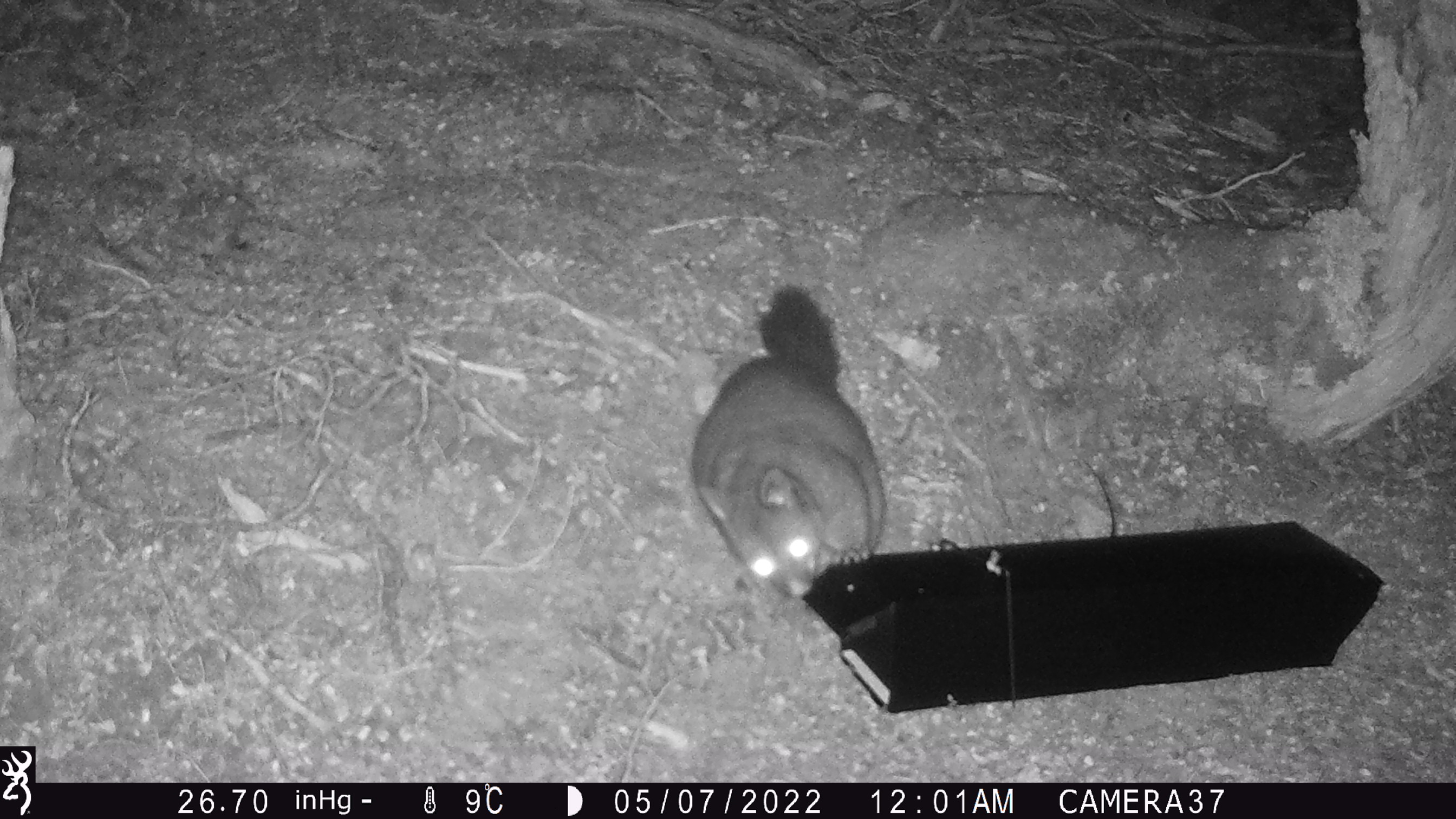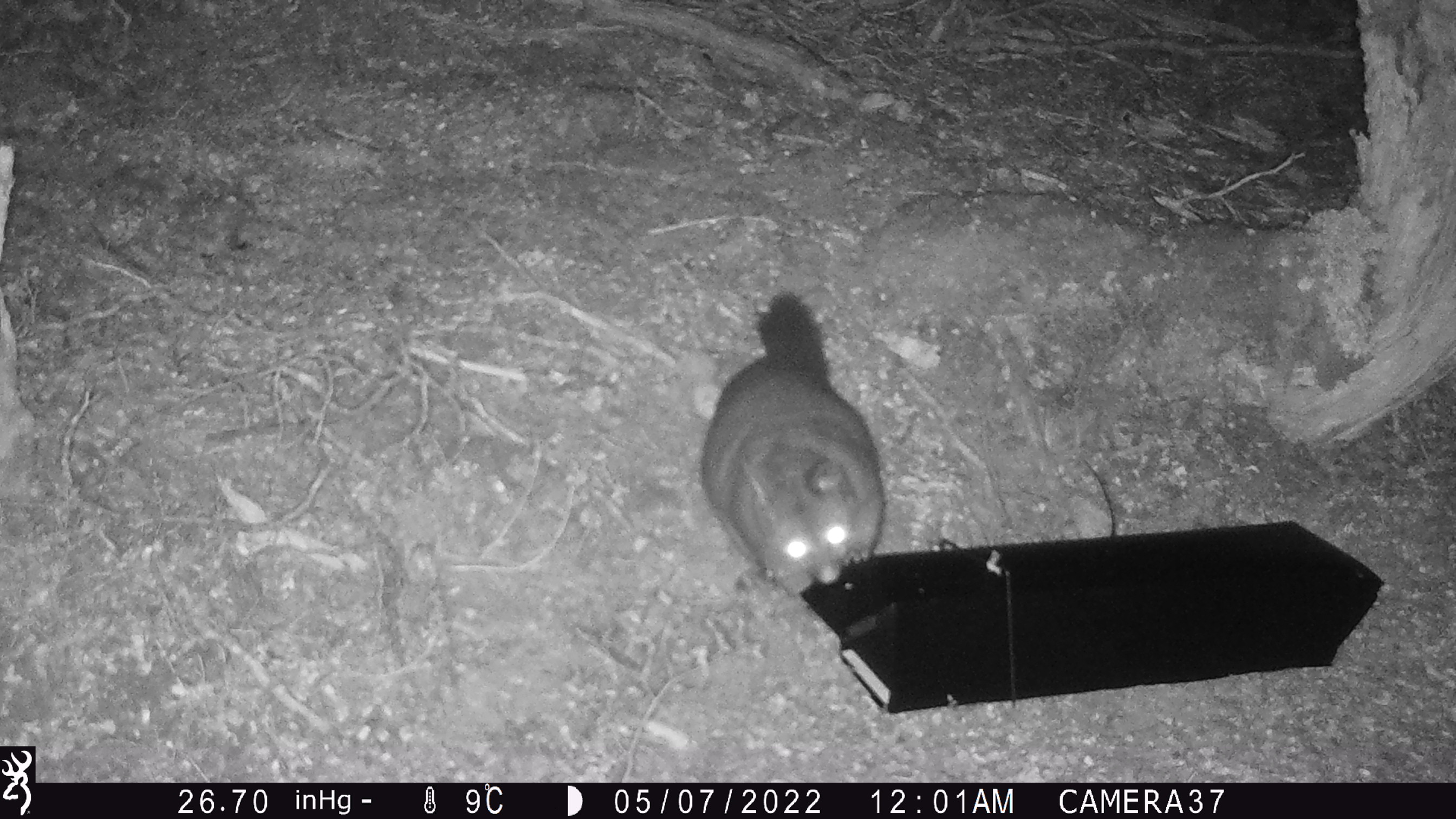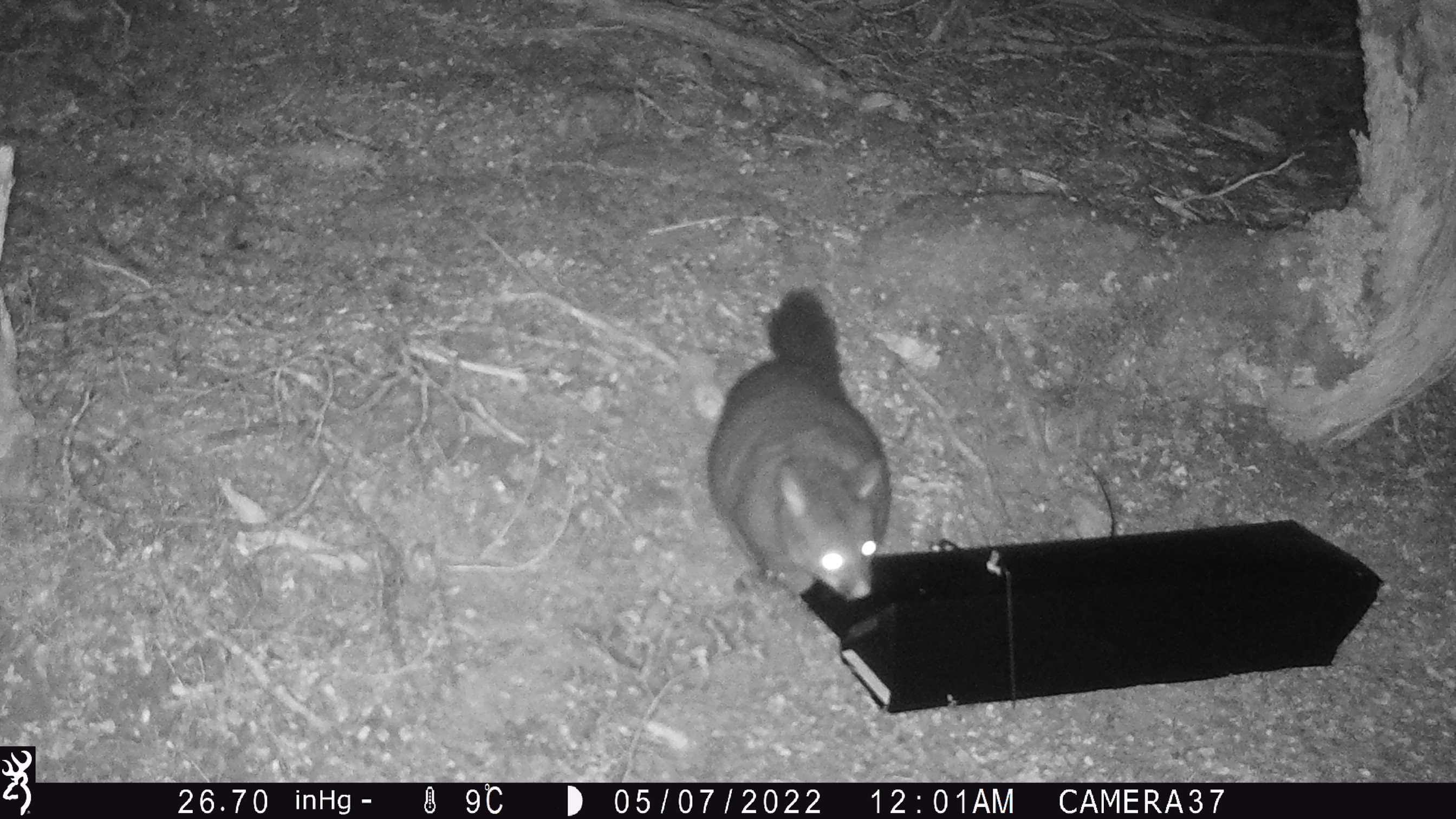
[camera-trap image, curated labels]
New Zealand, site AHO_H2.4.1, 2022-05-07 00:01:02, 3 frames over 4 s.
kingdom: Animalia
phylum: Chordata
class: Mammalia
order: Diprotodontia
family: Phalangeridae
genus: Trichosurus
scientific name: Trichosurus vulpecula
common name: common brushtail possum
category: possum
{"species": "possum (common brushtail possum) (Trichosurus vulpecula)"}